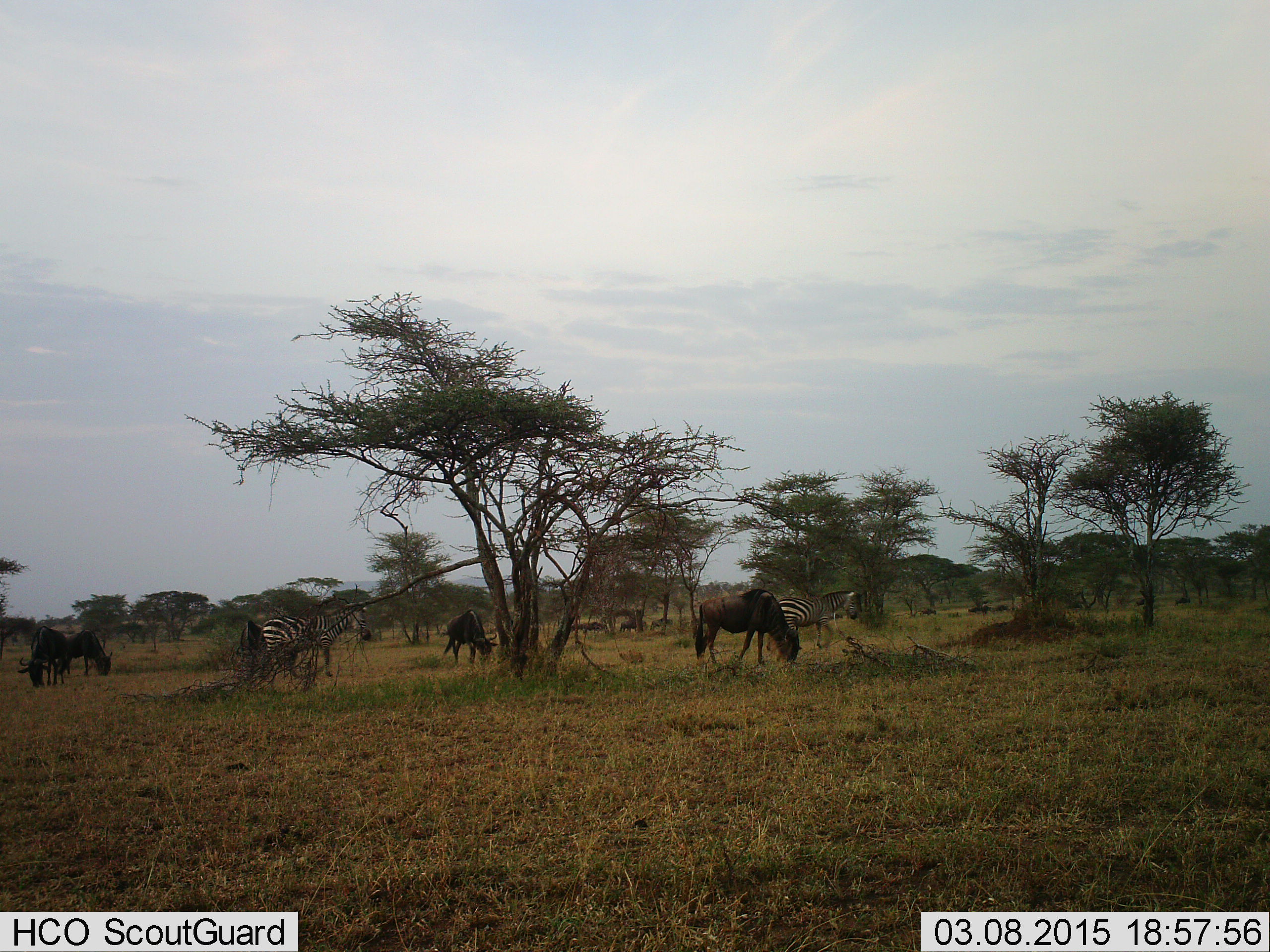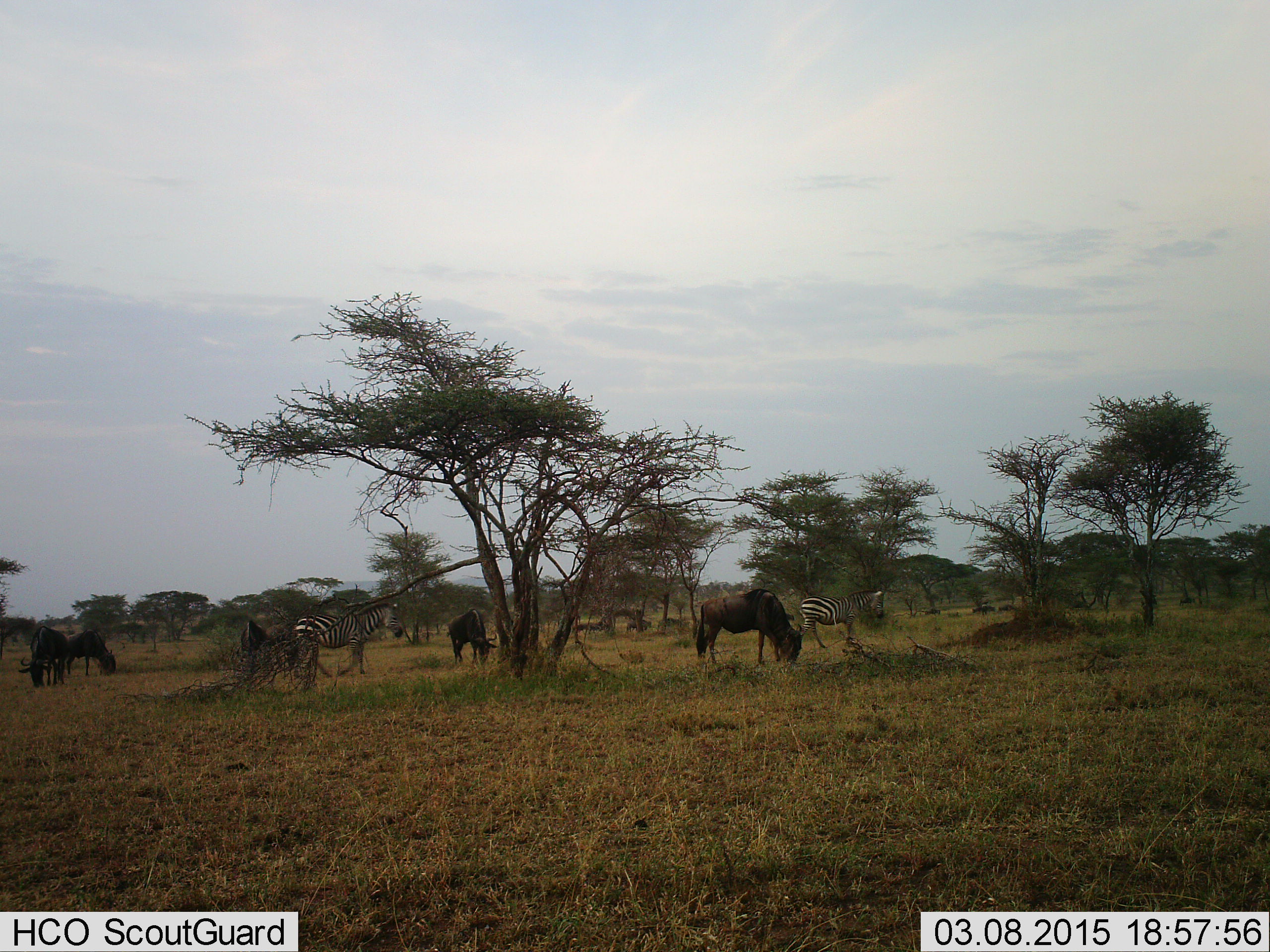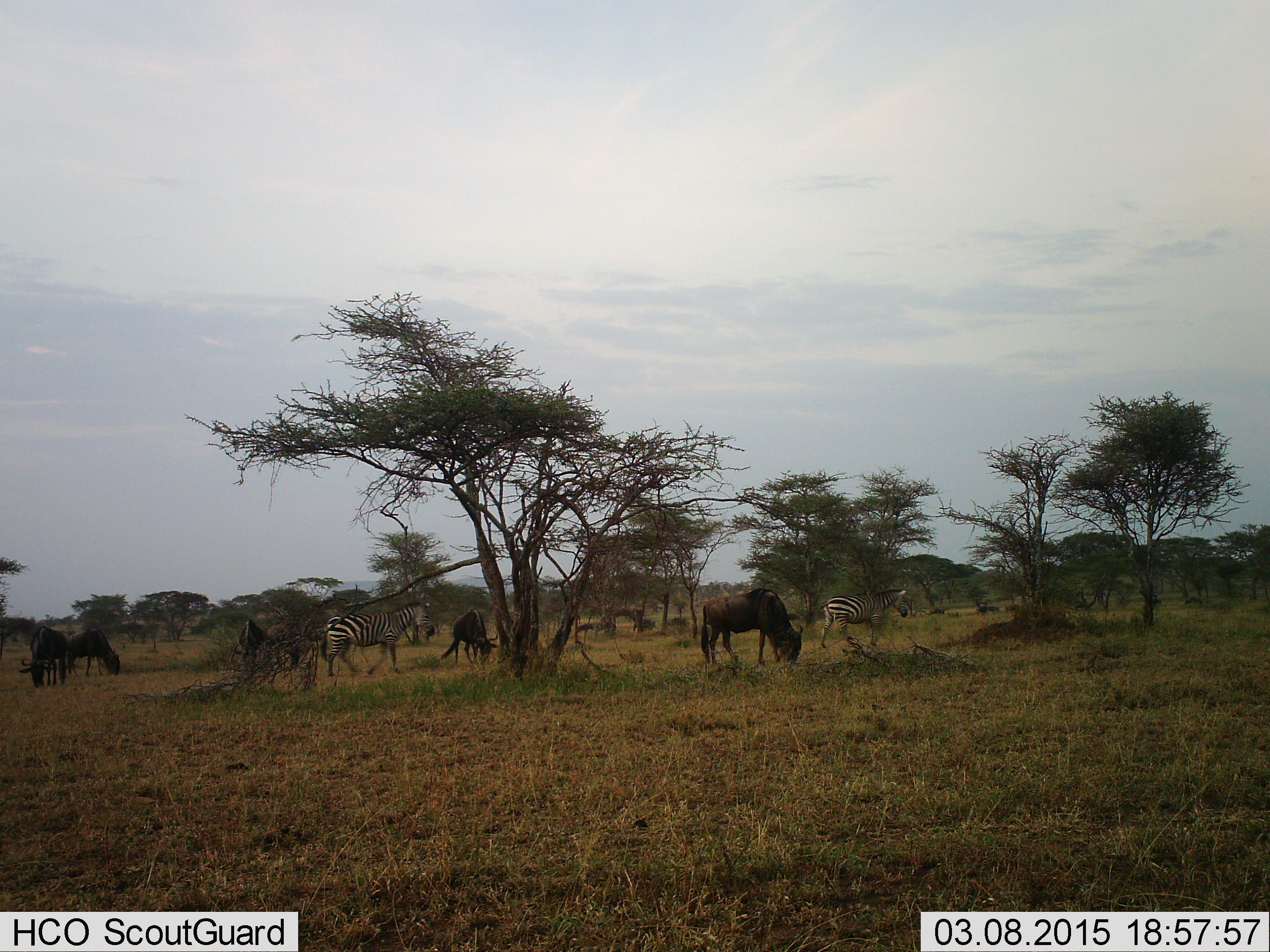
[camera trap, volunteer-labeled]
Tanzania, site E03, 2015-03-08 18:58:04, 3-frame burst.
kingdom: Animalia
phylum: Chordata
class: Mammalia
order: Artiodactyla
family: Bovidae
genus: Connochaetes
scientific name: Connochaetes taurinus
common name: blue wildebeest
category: wildebeest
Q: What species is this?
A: Wildebeest (blue wildebeest) (Connochaetes taurinus).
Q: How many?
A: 5.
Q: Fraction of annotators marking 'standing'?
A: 50%.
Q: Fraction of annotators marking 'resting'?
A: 10%.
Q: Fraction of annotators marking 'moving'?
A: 40%.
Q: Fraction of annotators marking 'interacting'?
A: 10%.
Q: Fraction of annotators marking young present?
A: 0%.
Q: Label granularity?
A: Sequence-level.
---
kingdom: Animalia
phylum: Chordata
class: Mammalia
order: Perissodactyla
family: Equidae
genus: Equus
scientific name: Equus quagga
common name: plains zebra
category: zebra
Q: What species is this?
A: Zebra (plains zebra) (Equus quagga).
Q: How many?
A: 2.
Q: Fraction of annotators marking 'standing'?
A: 40%.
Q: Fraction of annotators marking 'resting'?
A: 0%.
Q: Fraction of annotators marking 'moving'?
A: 70%.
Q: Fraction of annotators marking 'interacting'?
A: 0%.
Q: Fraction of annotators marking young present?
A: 0%.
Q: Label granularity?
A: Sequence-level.